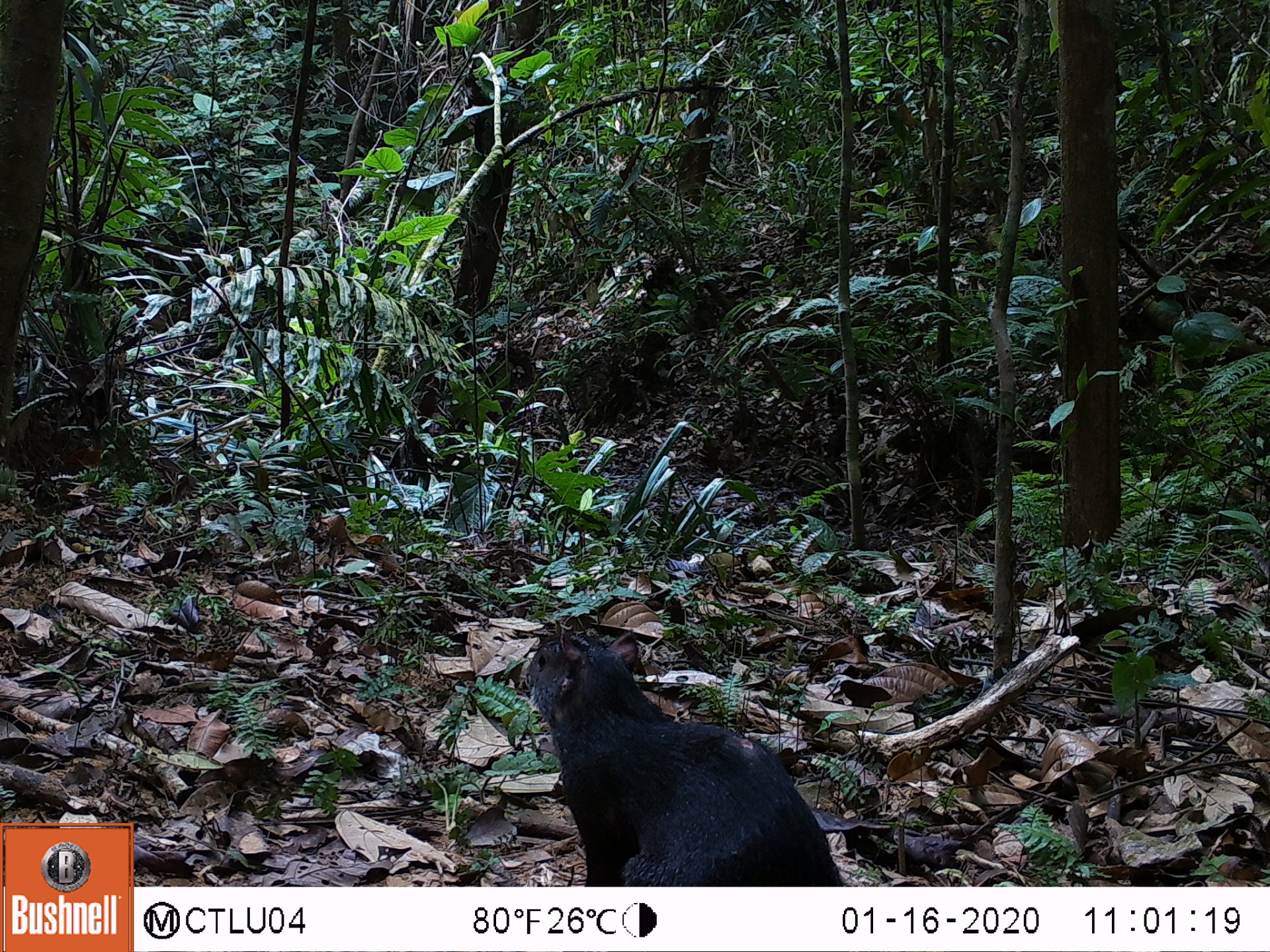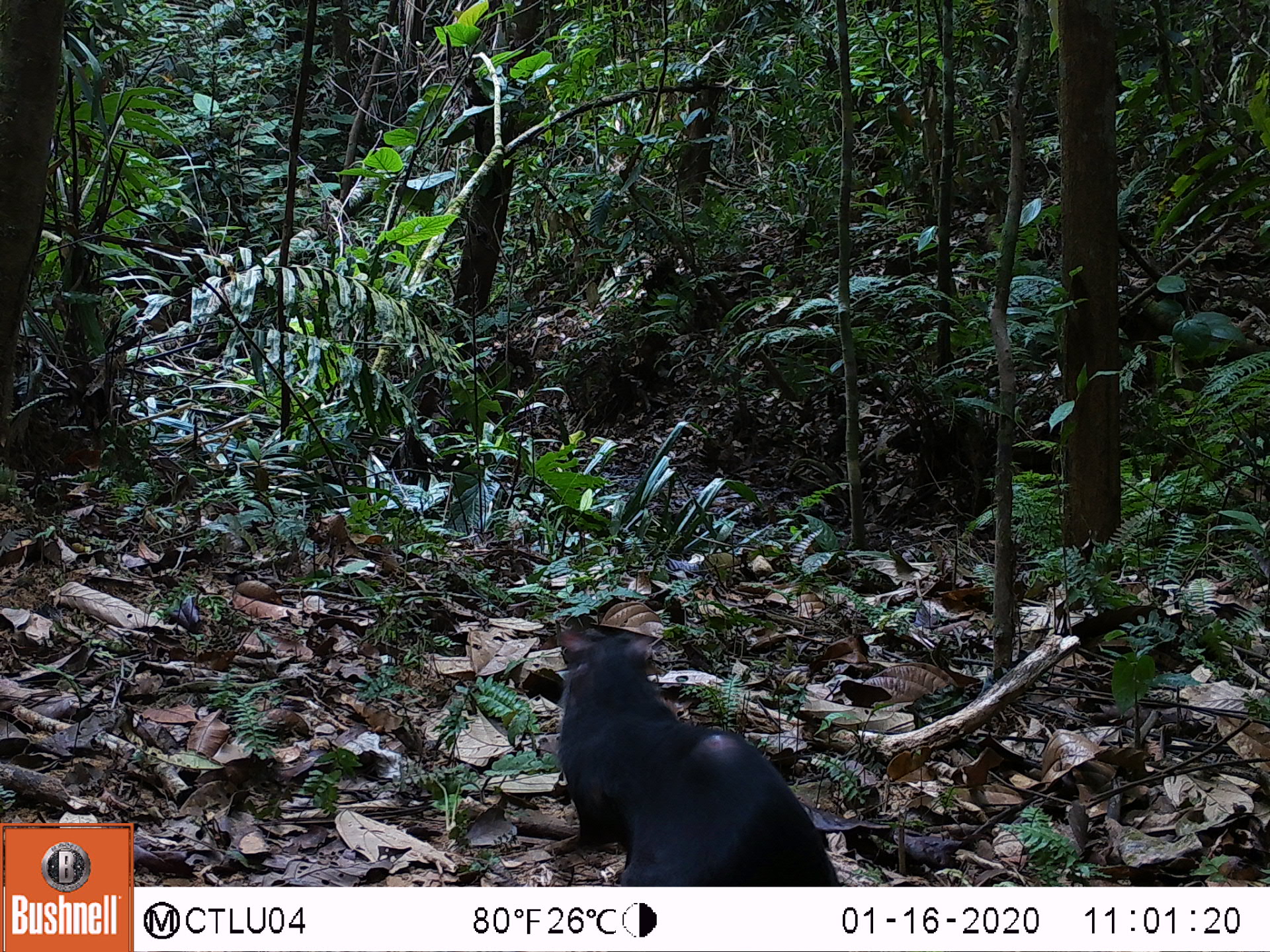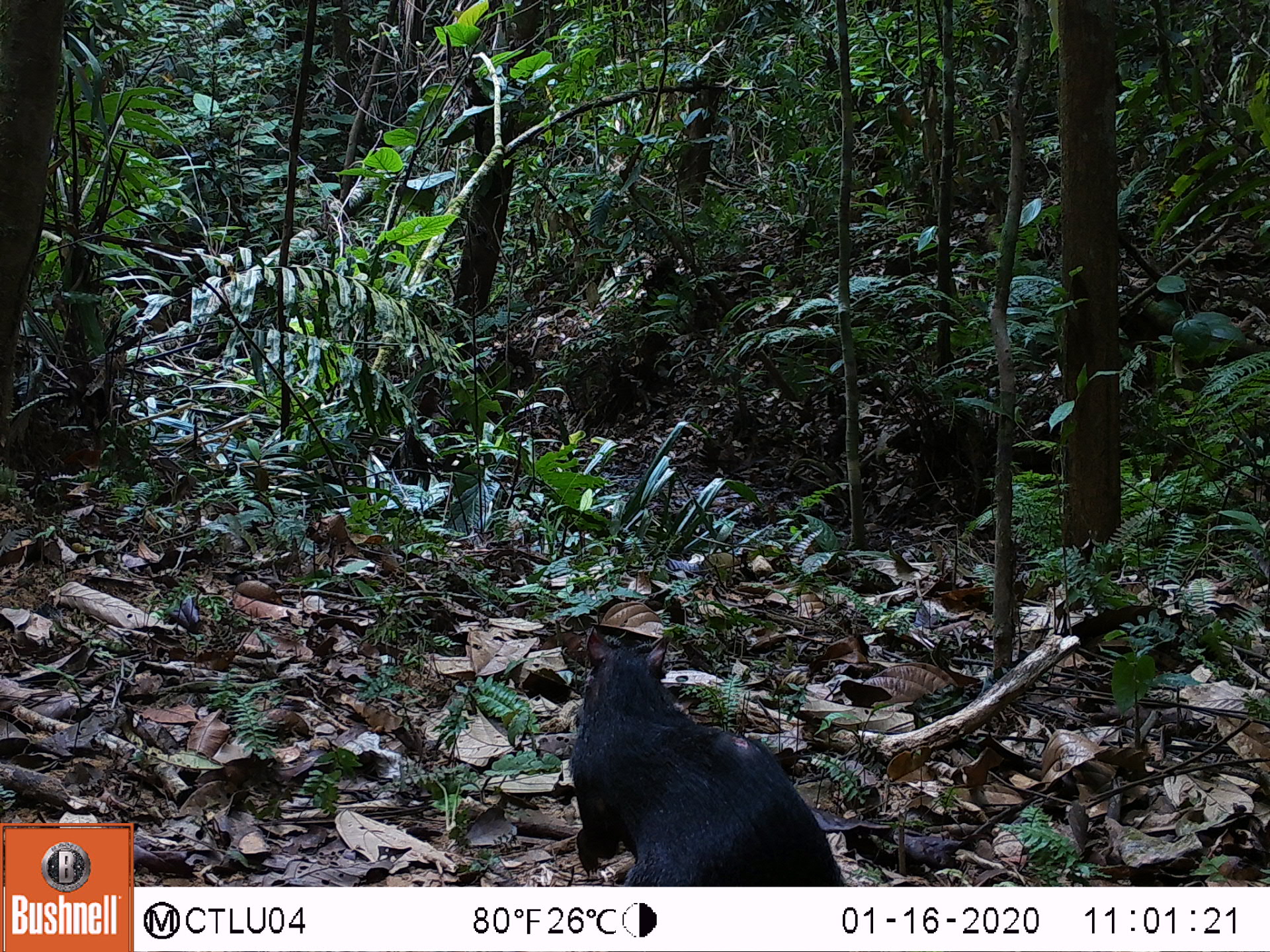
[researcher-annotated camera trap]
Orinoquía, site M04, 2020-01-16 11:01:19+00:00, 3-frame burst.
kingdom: Animalia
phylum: Chordata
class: Mammalia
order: Rodentia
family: Dasyproctidae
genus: Dasyprocta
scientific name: Dasyprocta fuliginosa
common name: black agouti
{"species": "black agouti (Dasyprocta fuliginosa)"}